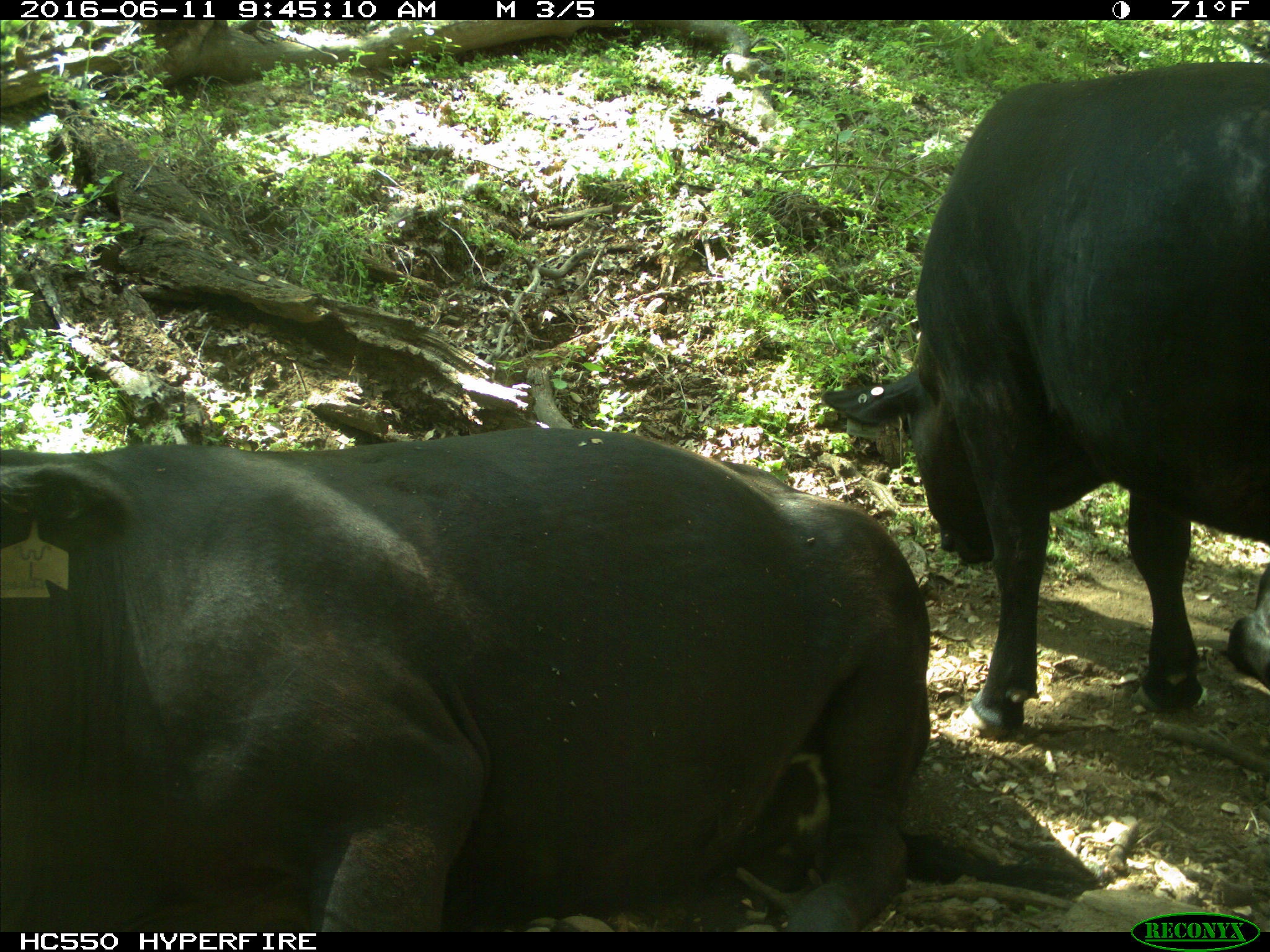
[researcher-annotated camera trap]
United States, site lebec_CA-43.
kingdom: Animalia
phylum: Chordata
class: Mammalia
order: Artiodactyla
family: Bovidae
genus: Bos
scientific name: Bos taurus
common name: domestic cow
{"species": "Bos taurus (domestic cow)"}